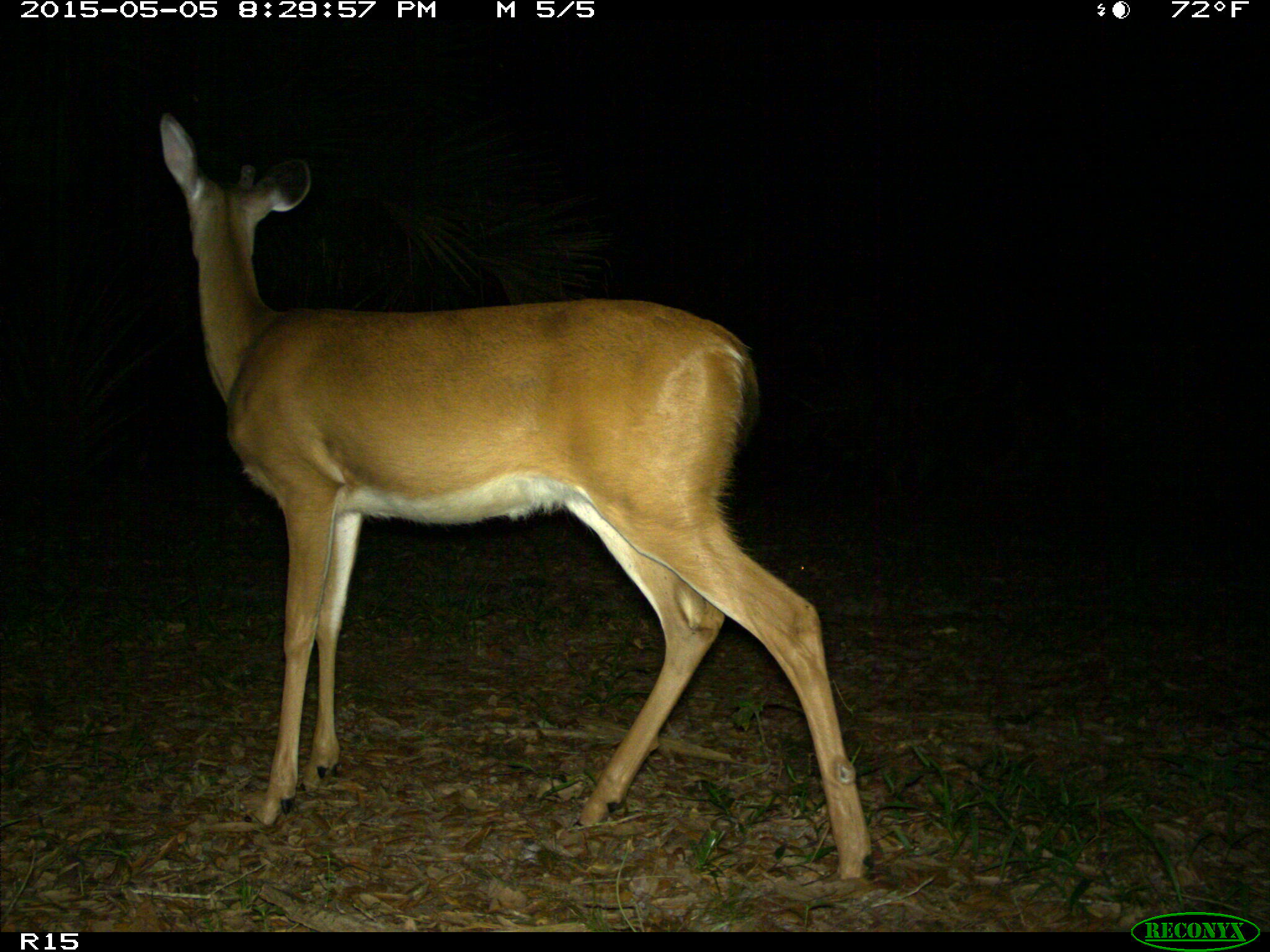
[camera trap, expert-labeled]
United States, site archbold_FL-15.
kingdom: Animalia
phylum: Chordata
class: Mammalia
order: Artiodactyla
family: Cervidae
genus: Odocoileus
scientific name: Odocoileus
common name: deer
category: unidentified deer